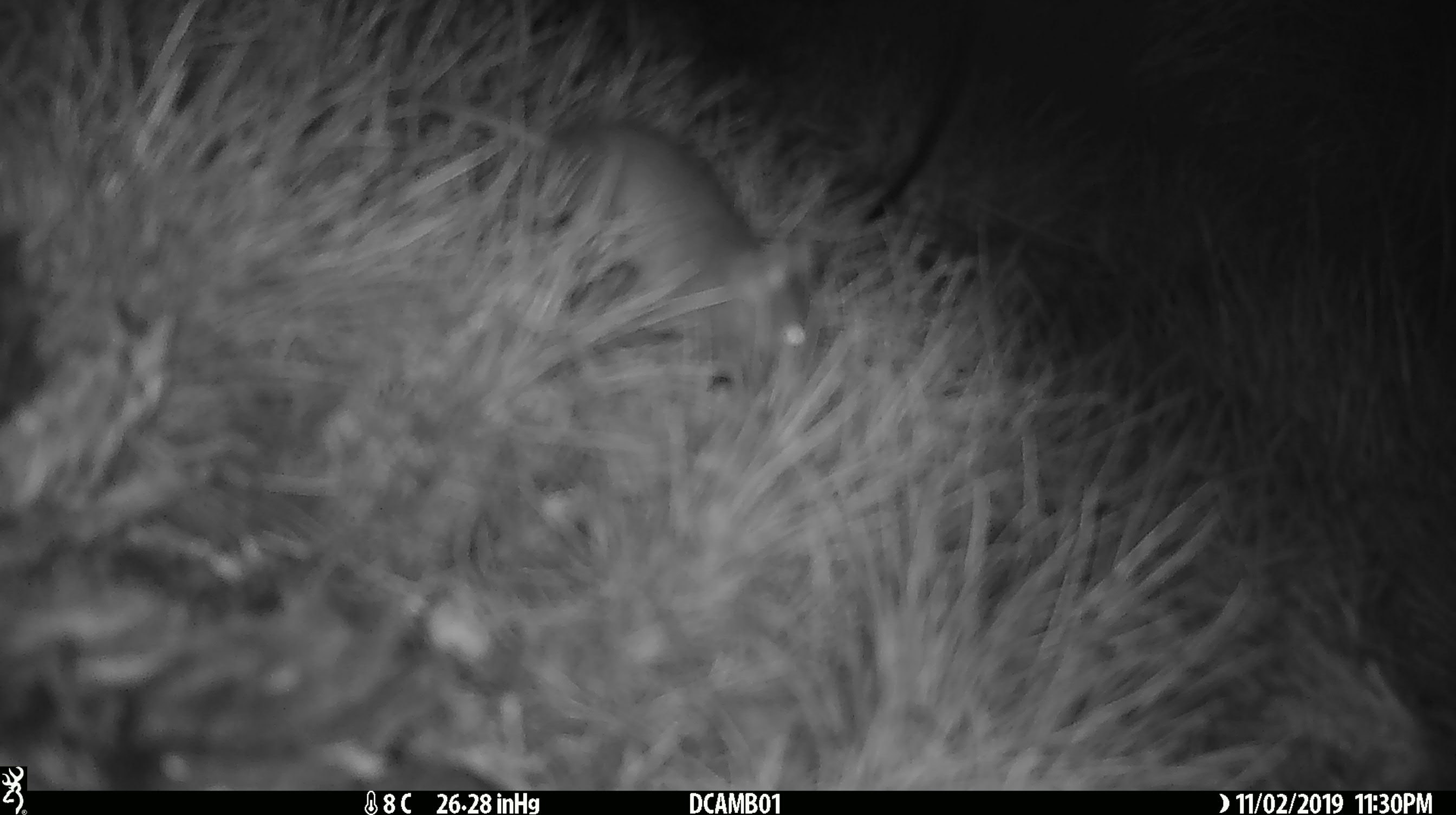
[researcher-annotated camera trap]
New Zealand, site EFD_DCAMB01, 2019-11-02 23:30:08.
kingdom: Animalia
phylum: Chordata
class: Mammalia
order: Rodentia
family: Muridae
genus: Mus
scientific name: Mus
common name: mouse